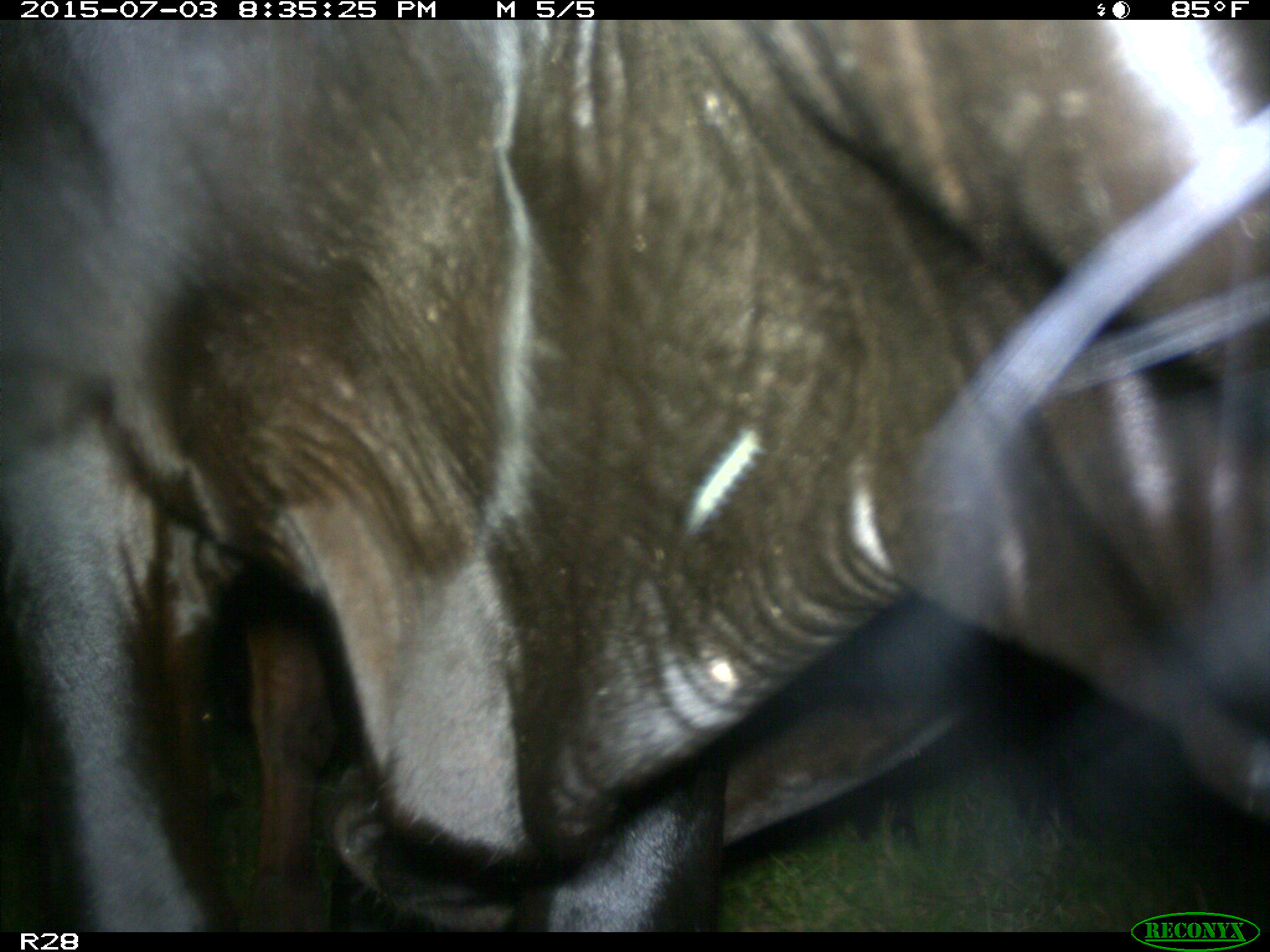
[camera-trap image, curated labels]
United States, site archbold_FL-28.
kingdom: Animalia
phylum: Chordata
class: Mammalia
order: Artiodactyla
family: Bovidae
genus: Bos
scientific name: Bos taurus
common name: domestic cow